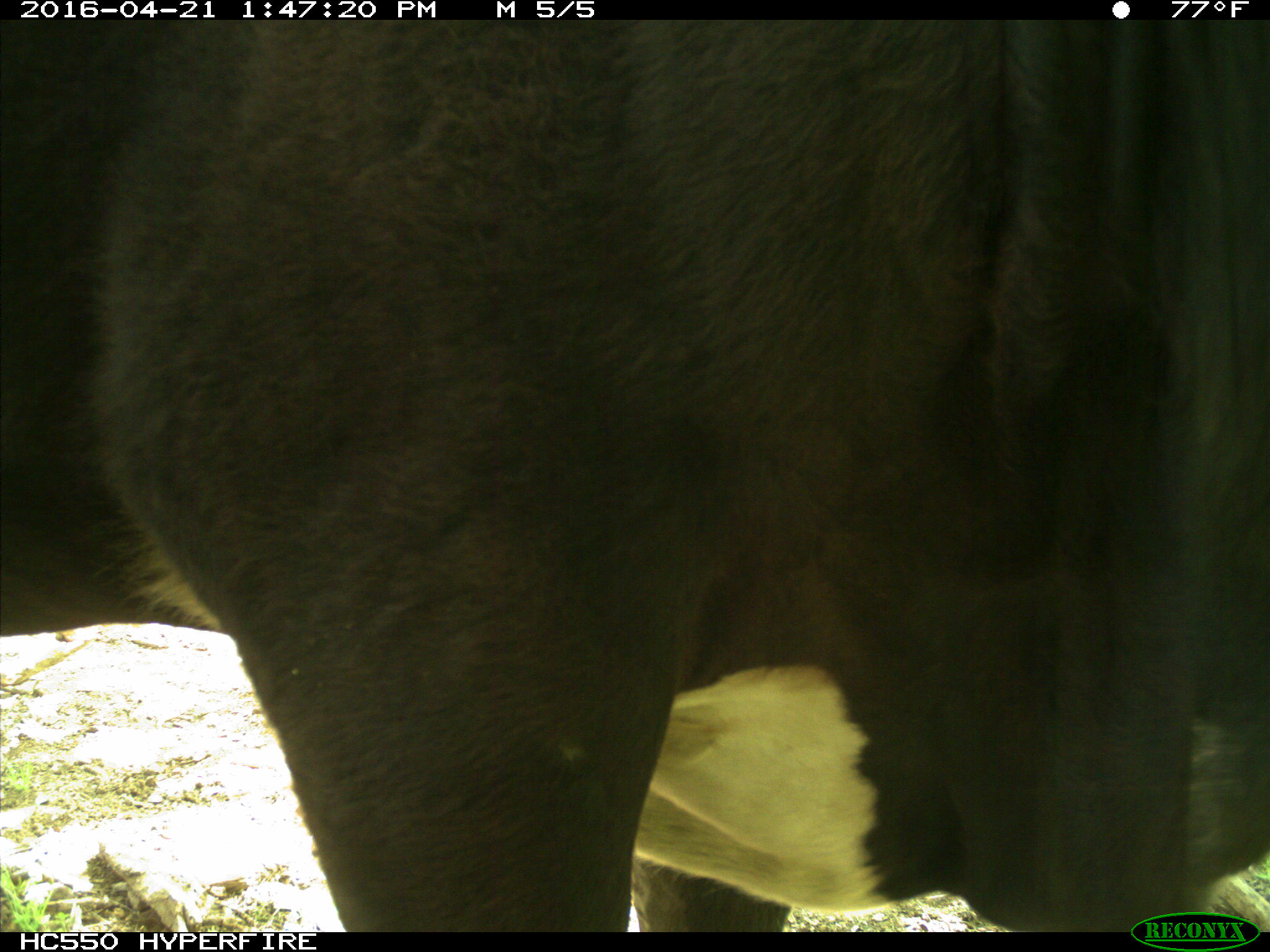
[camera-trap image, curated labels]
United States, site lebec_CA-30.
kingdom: Animalia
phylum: Chordata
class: Mammalia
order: Artiodactyla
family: Bovidae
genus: Bos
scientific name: Bos taurus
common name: domestic cow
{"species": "Bos taurus (domestic cow)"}